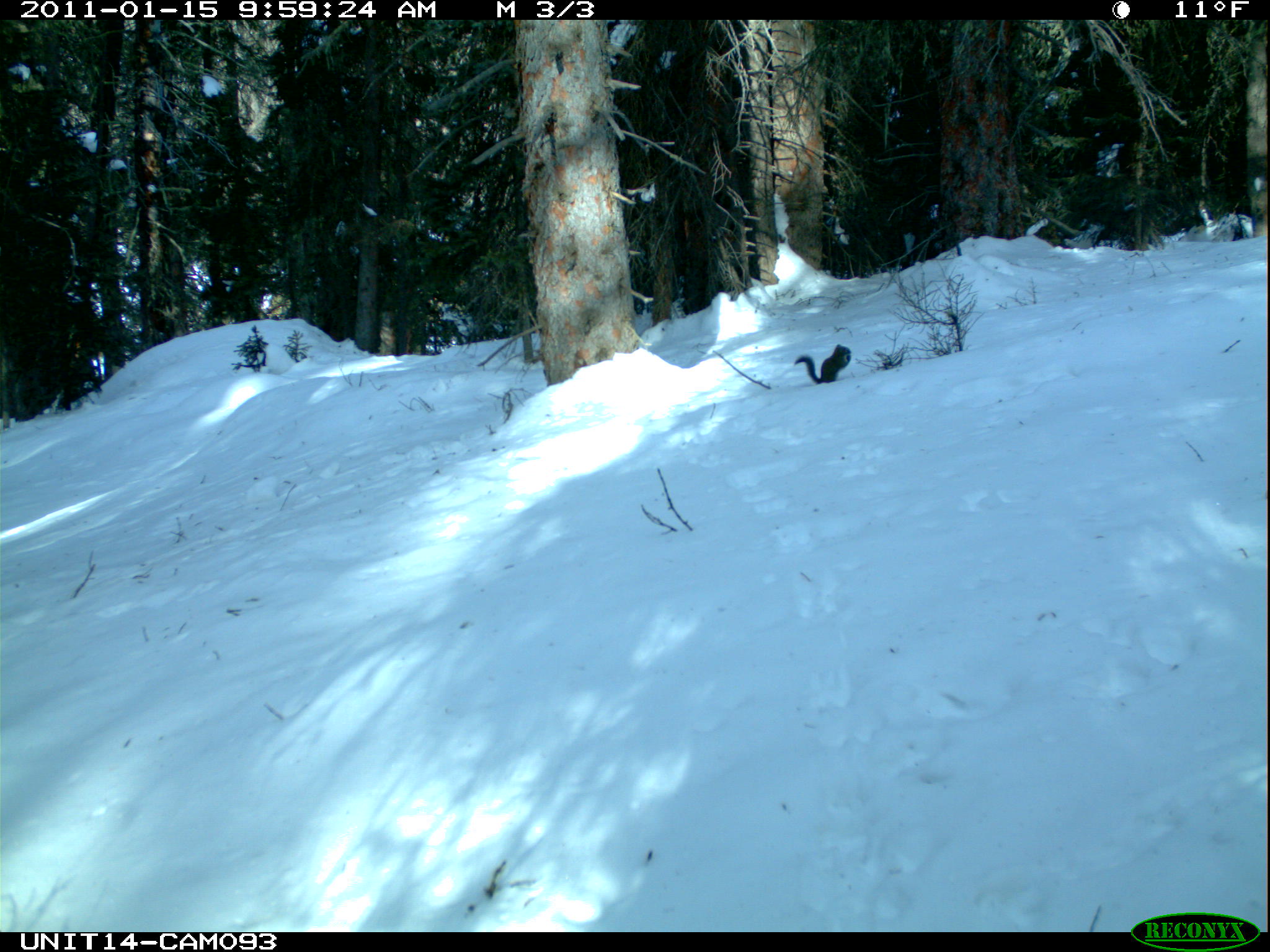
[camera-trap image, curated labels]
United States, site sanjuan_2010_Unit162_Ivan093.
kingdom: Animalia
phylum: Chordata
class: Mammalia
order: Rodentia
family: Sciuridae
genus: Tamiasciurus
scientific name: Tamiasciurus hudsonicus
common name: american red squirrel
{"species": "Tamiasciurus hudsonicus (american red squirrel)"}